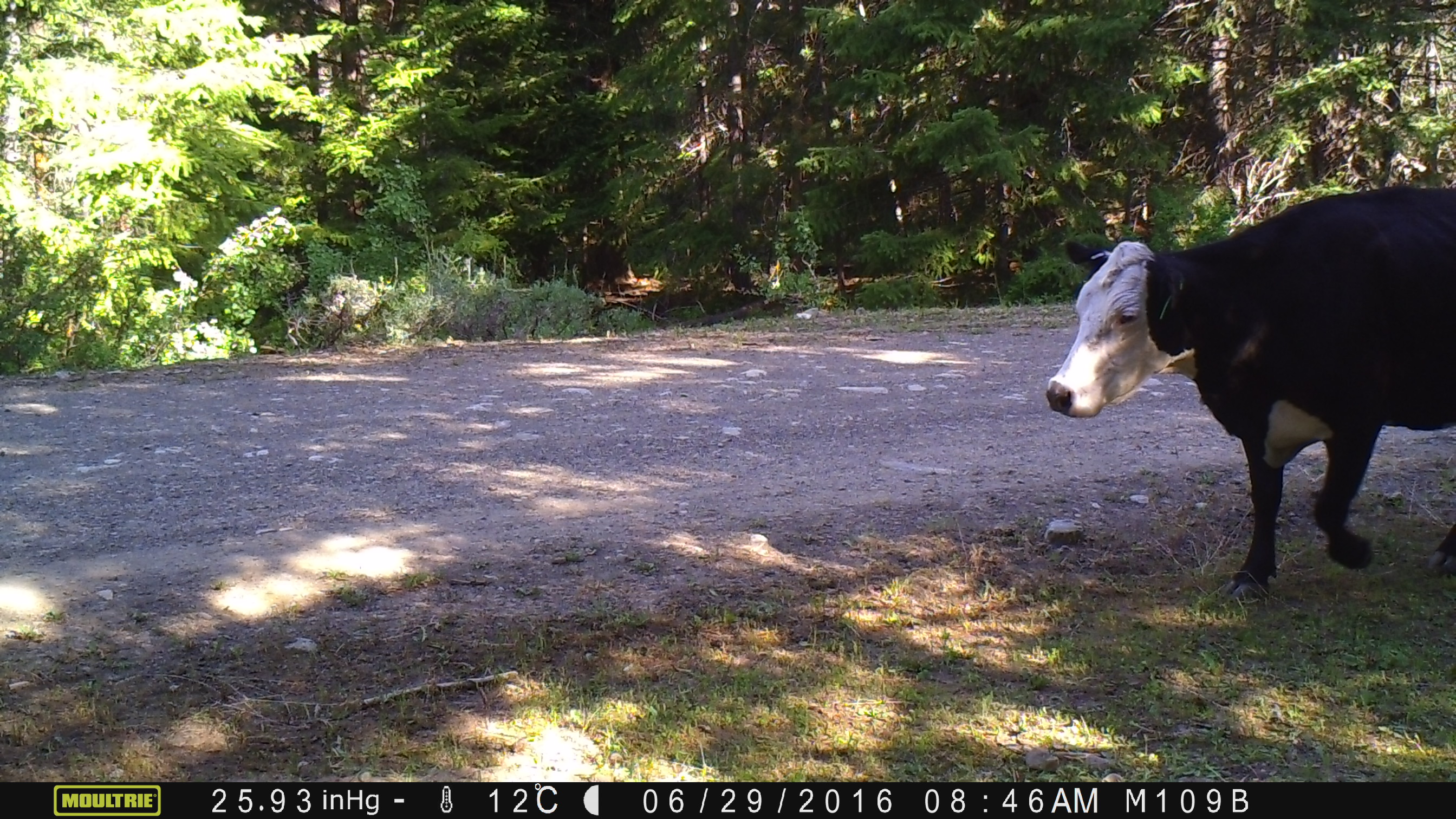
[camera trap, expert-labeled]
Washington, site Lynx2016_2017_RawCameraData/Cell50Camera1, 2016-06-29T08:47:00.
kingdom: Animalia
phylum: Chordata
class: Mammalia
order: Artiodactyla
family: Bovidae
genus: Bos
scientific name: Bos taurus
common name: domestic cattle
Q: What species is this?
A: Domestic cattle (Bos taurus).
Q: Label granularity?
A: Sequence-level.